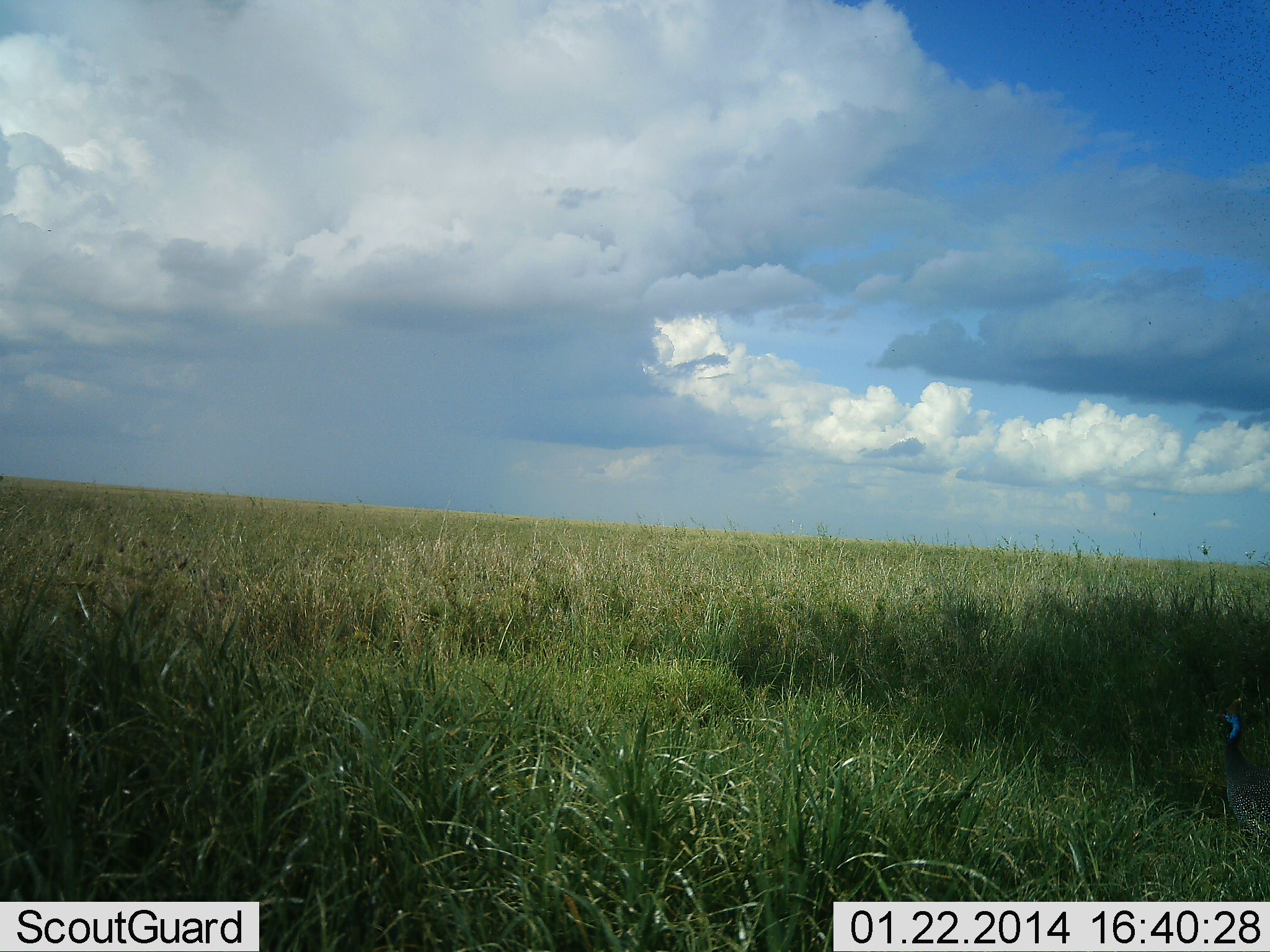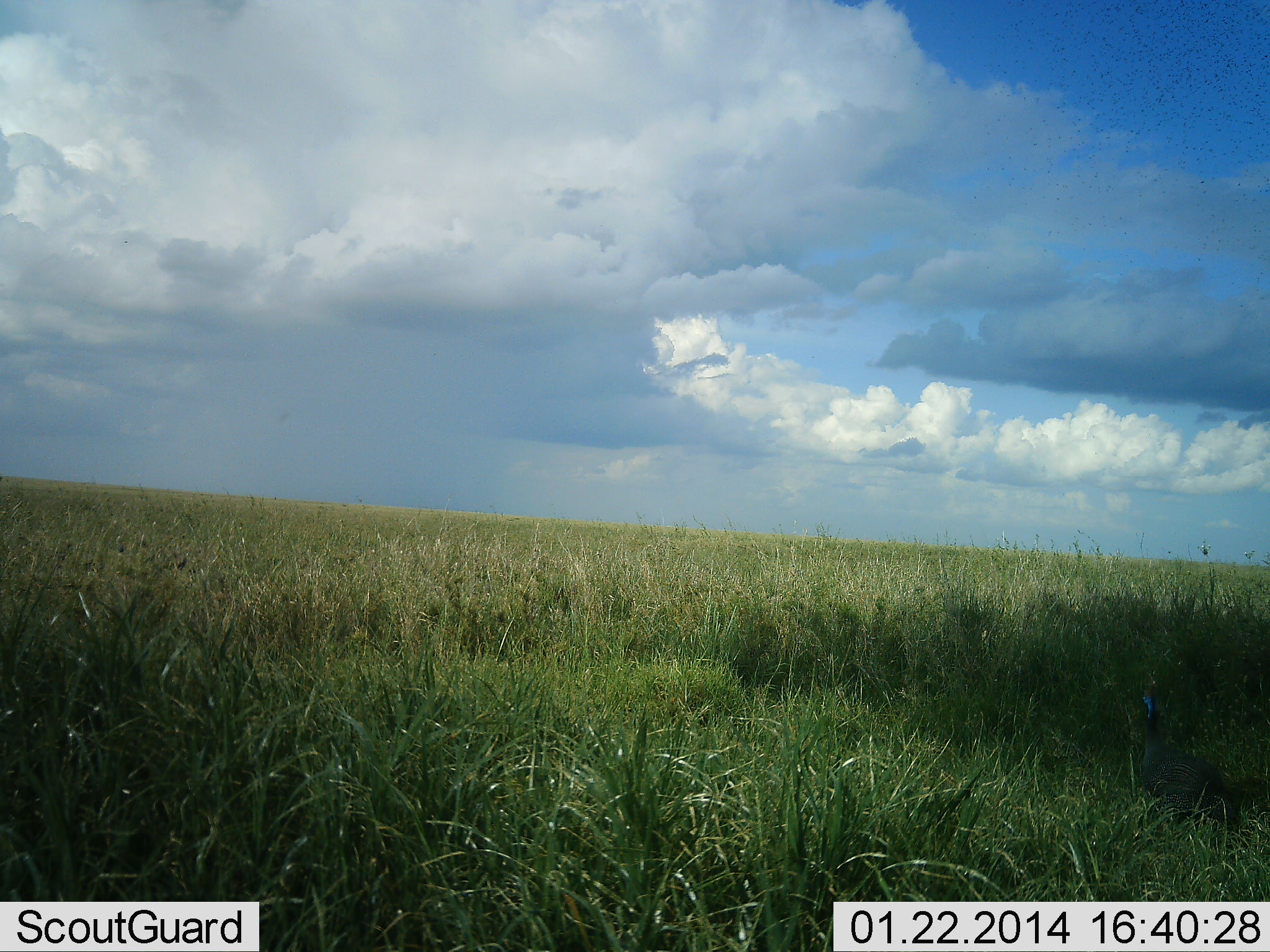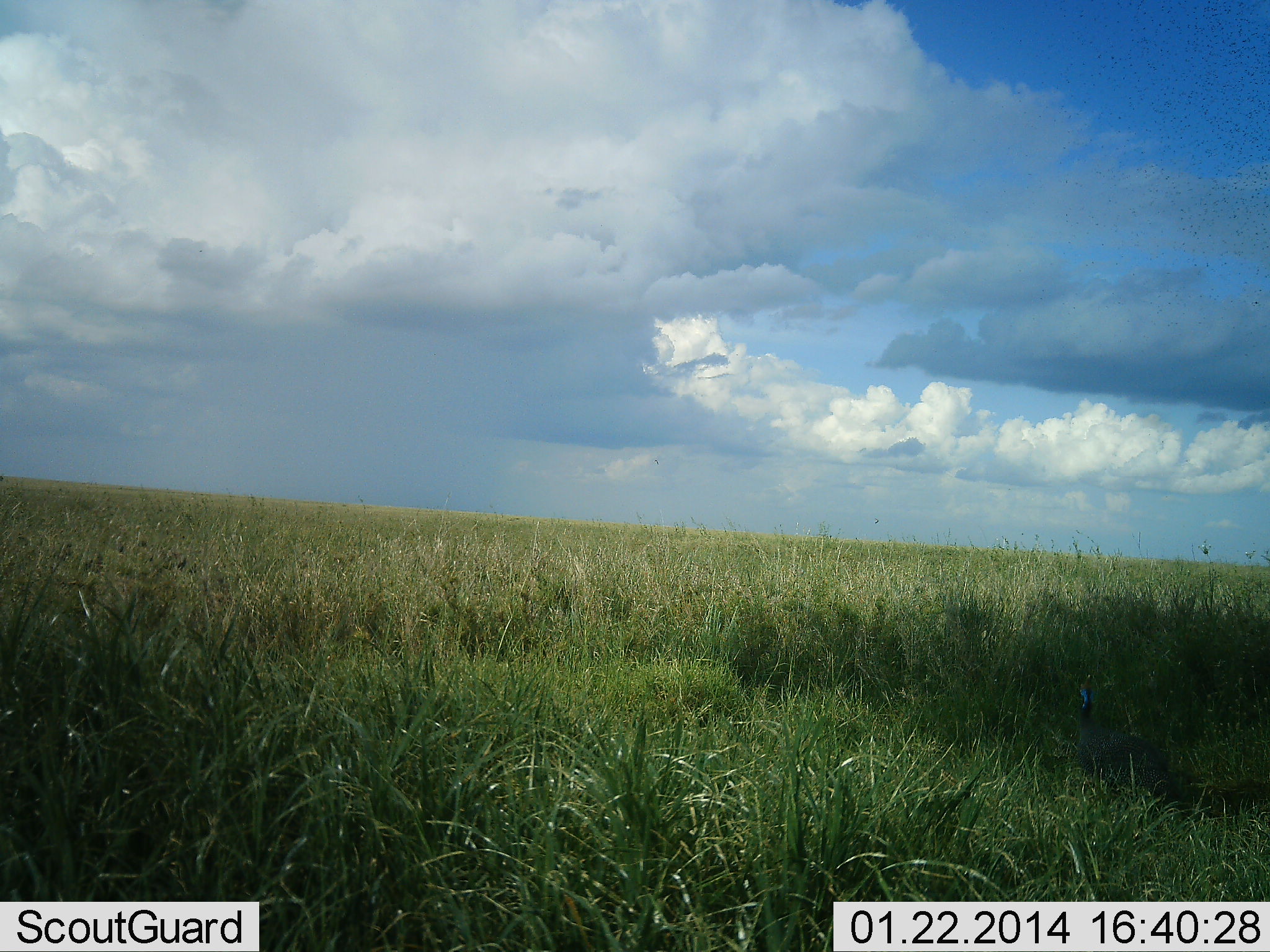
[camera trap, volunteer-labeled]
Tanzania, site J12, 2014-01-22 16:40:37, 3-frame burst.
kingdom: Animalia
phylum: Chordata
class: Aves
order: Galliformes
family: Numididae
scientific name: Numididae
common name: guinea fowl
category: guineafowl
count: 1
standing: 0%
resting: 0%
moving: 100%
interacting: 0%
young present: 0%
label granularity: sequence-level